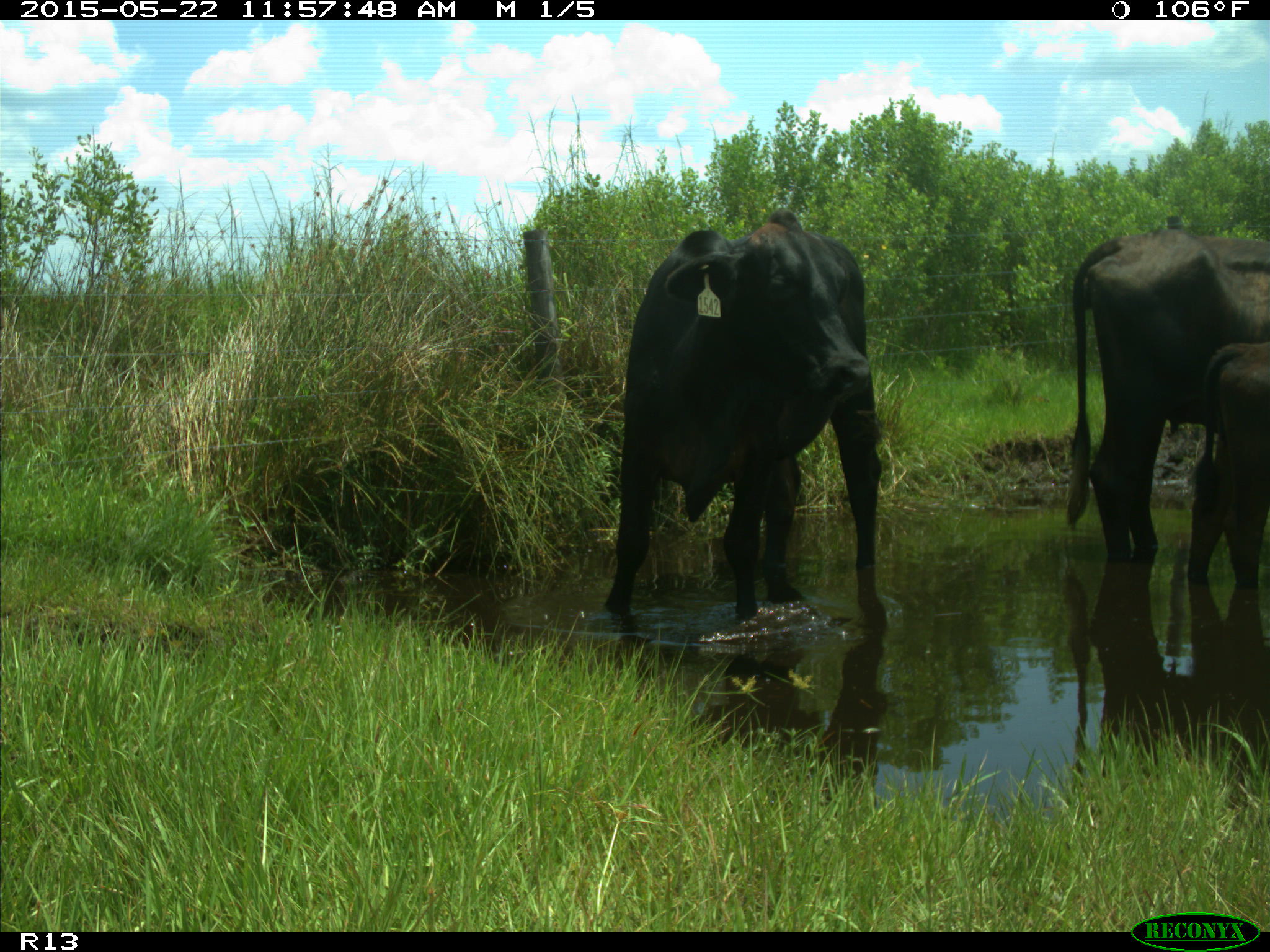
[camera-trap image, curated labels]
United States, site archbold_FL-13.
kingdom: Animalia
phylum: Chordata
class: Mammalia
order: Artiodactyla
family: Bovidae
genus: Bos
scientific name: Bos taurus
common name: domestic cow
Bos taurus (domestic cow).